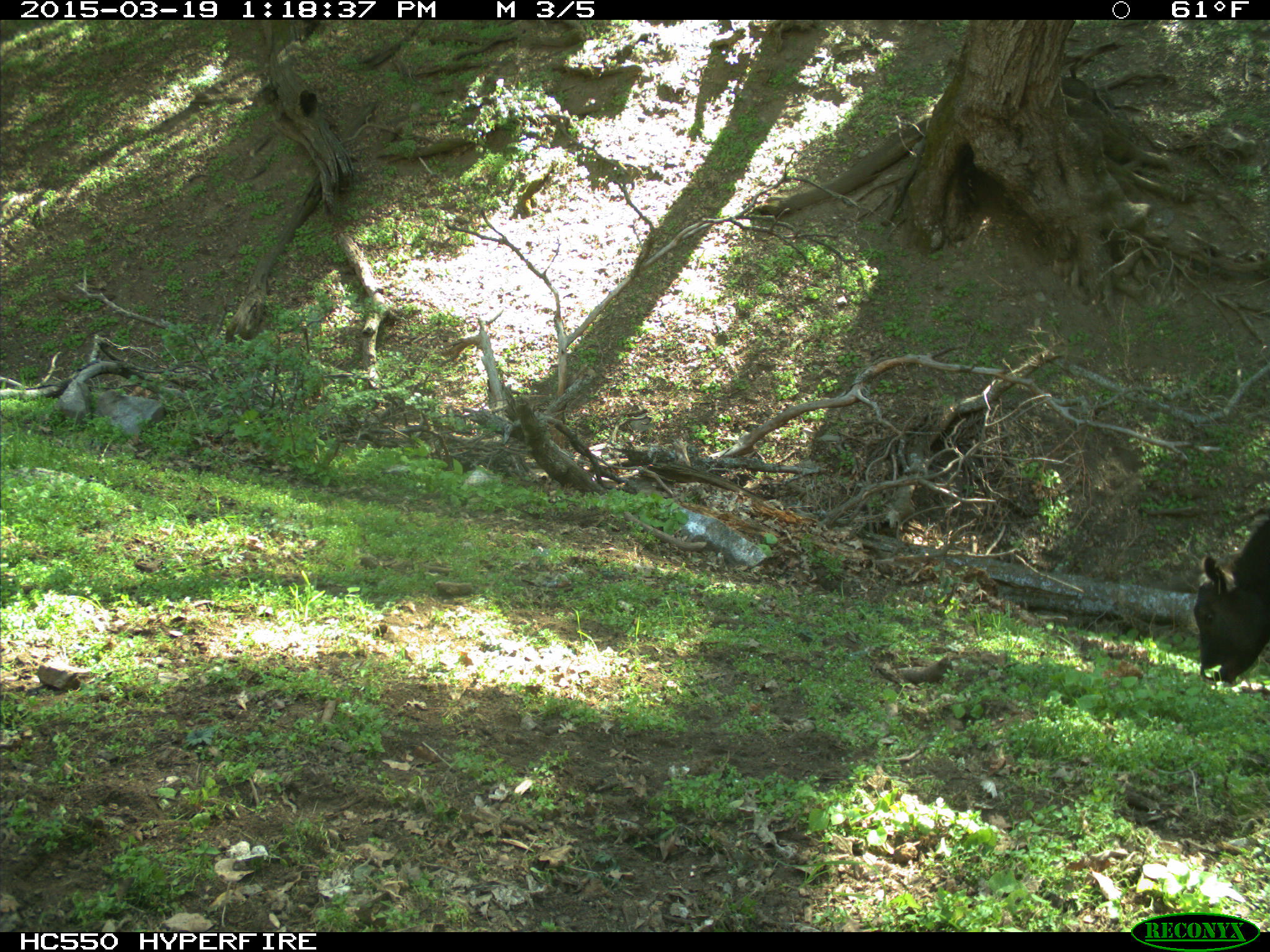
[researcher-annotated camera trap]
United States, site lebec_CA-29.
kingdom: Animalia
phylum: Chordata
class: Mammalia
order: Artiodactyla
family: Bovidae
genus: Bos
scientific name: Bos taurus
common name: domestic cow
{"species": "Bos taurus (domestic cow)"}